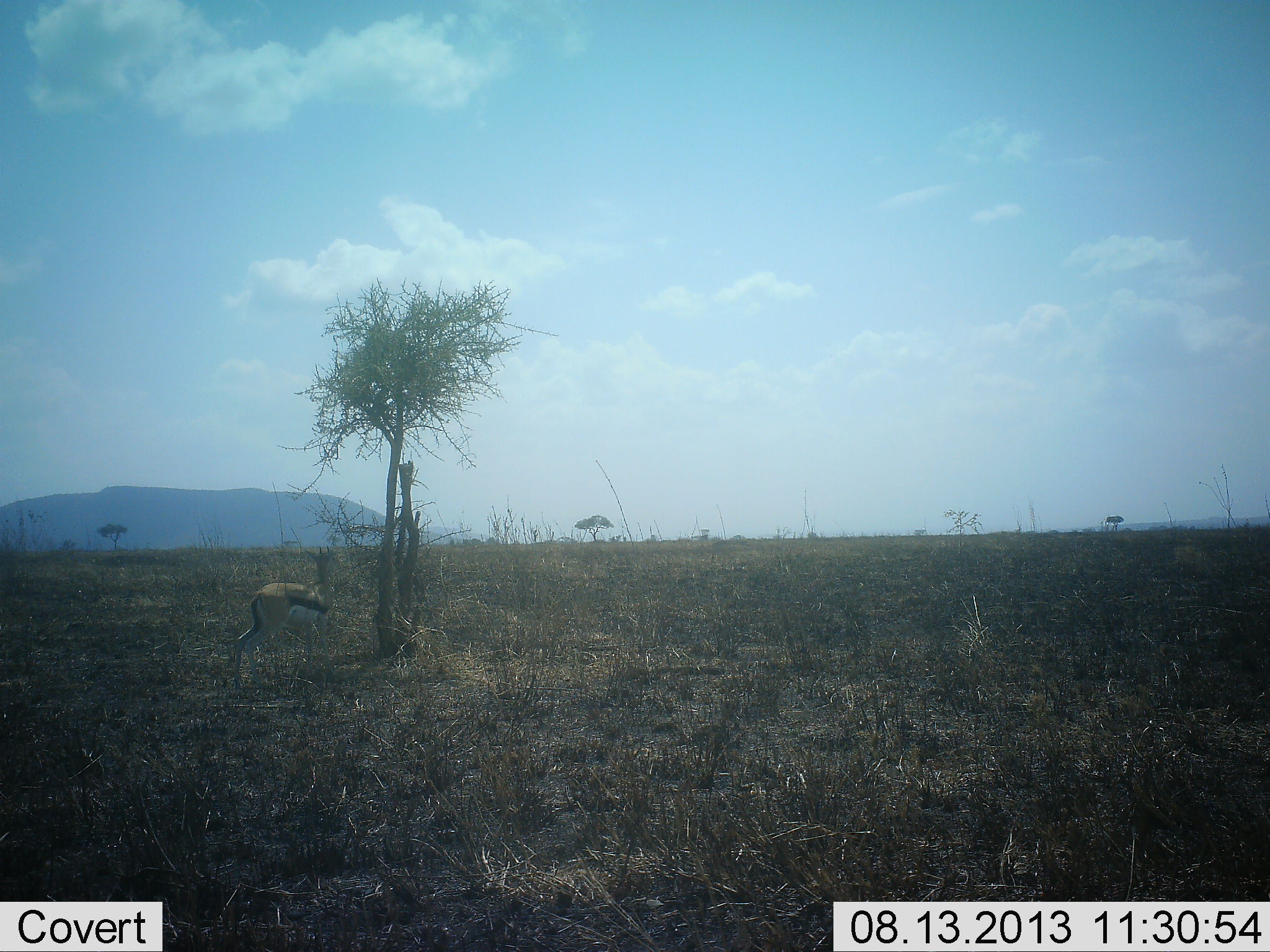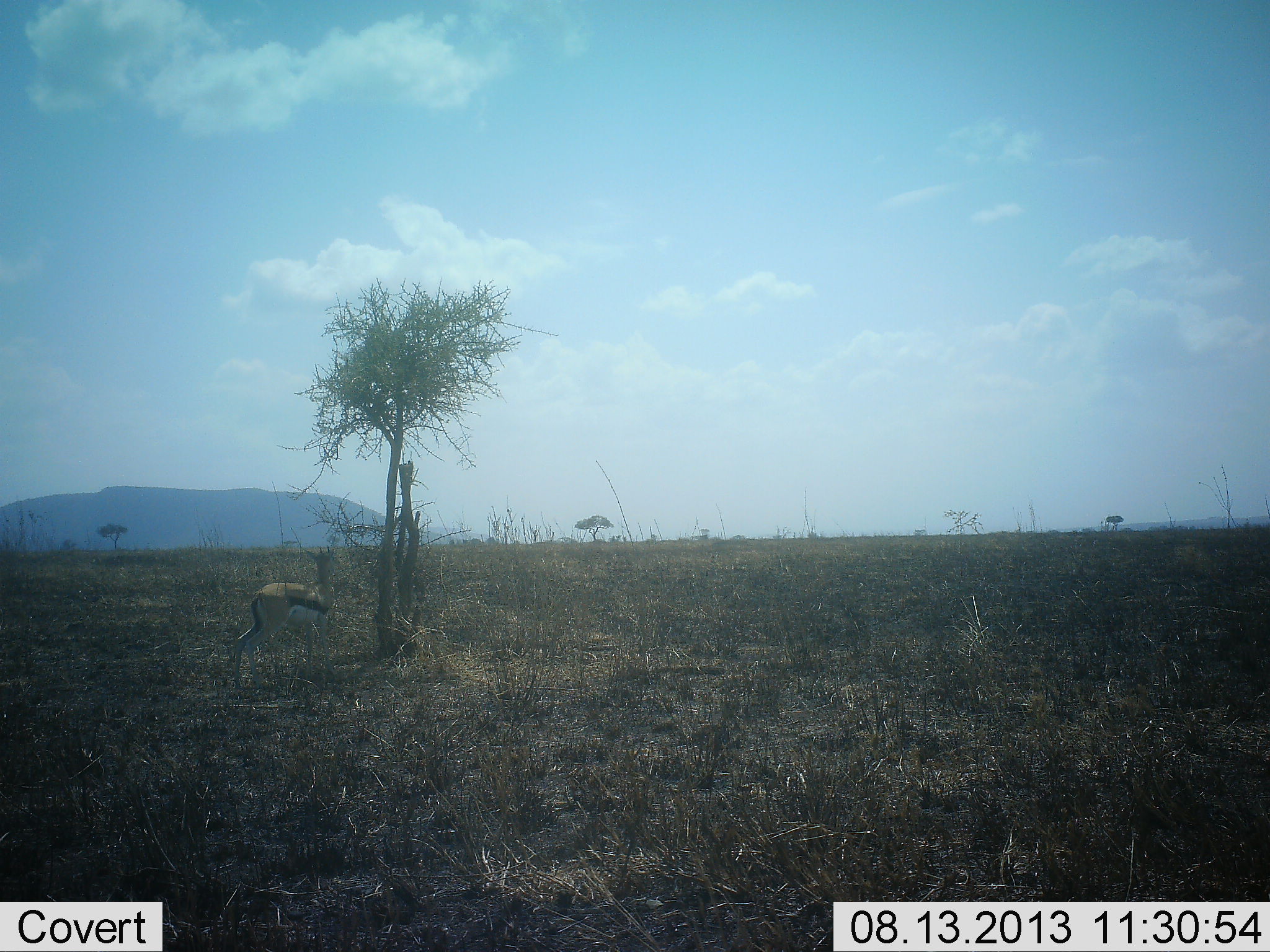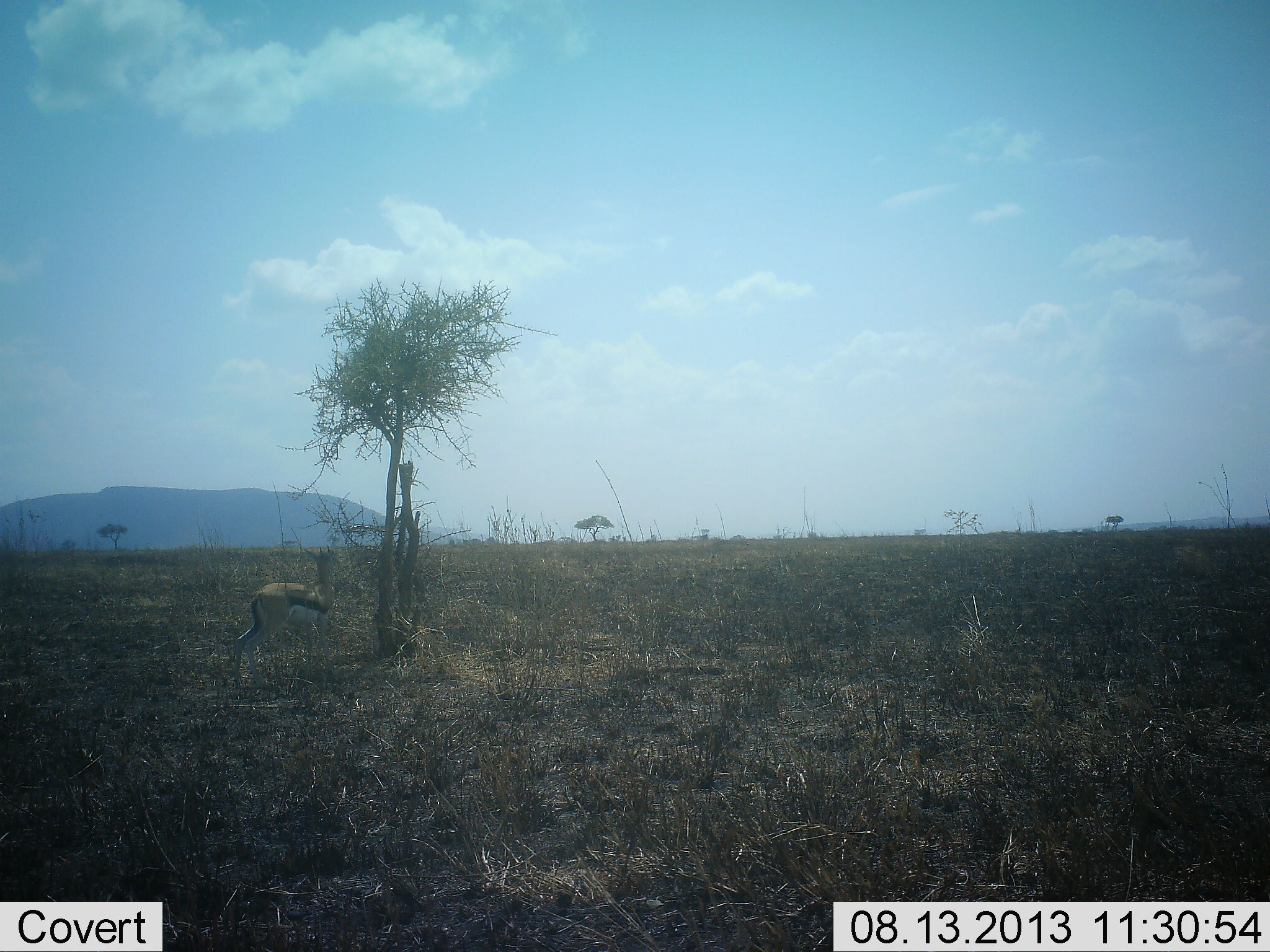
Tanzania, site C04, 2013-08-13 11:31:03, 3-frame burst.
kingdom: Animalia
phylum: Chordata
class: Mammalia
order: Artiodactyla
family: Bovidae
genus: Eudorcas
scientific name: Eudorcas thomsonii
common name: thomson's gazelle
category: gazellethomsons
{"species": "gazellethomsons (thomson's gazelle) (Eudorcas thomsonii)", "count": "1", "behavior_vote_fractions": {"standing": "100%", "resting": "0%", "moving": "0%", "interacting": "0%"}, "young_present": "0%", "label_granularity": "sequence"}